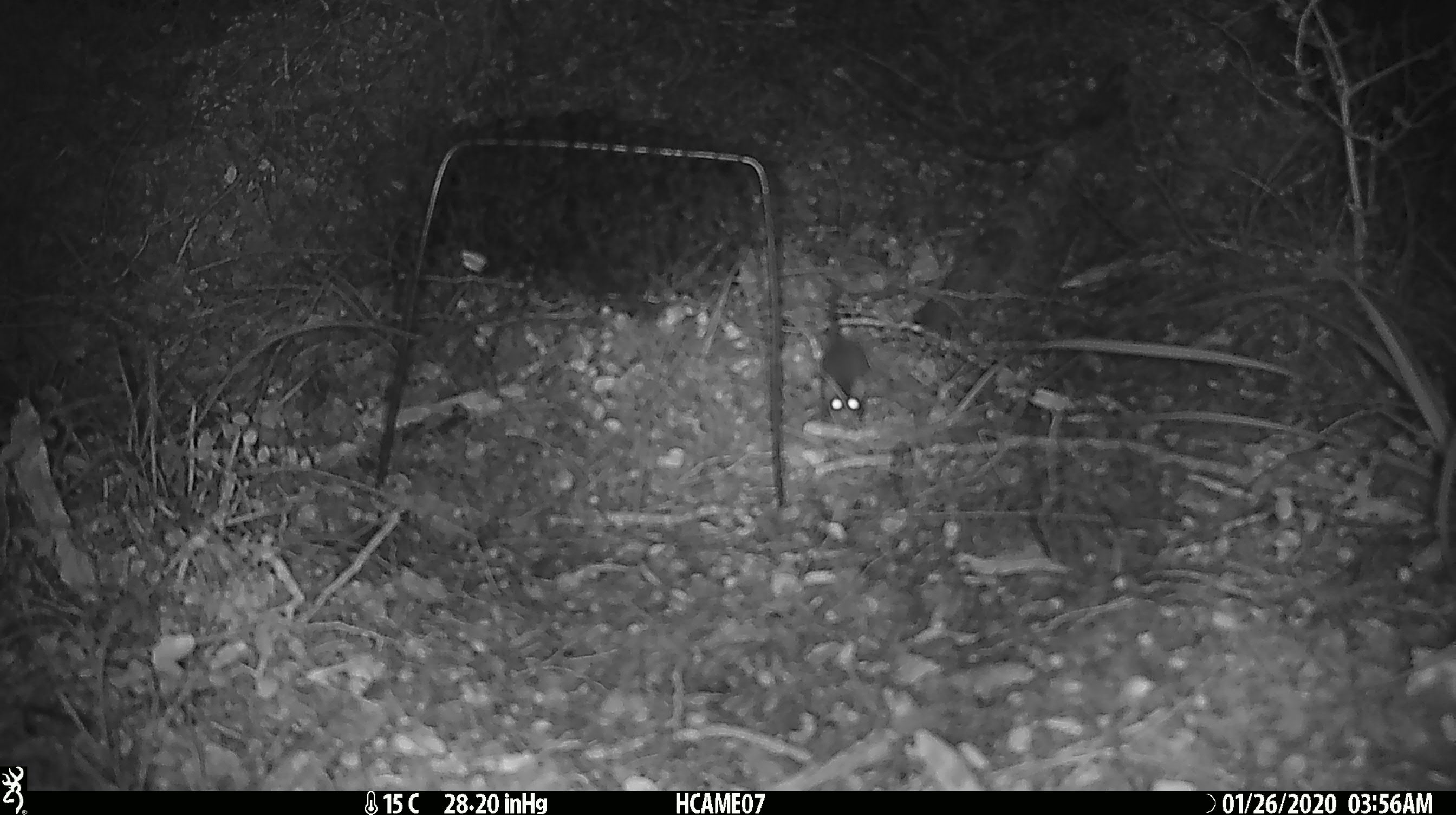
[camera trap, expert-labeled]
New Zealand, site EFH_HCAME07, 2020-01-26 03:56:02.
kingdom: Animalia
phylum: Chordata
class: Mammalia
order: Rodentia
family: Muridae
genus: Mus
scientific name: Mus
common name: mouse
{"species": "mouse (Mus)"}